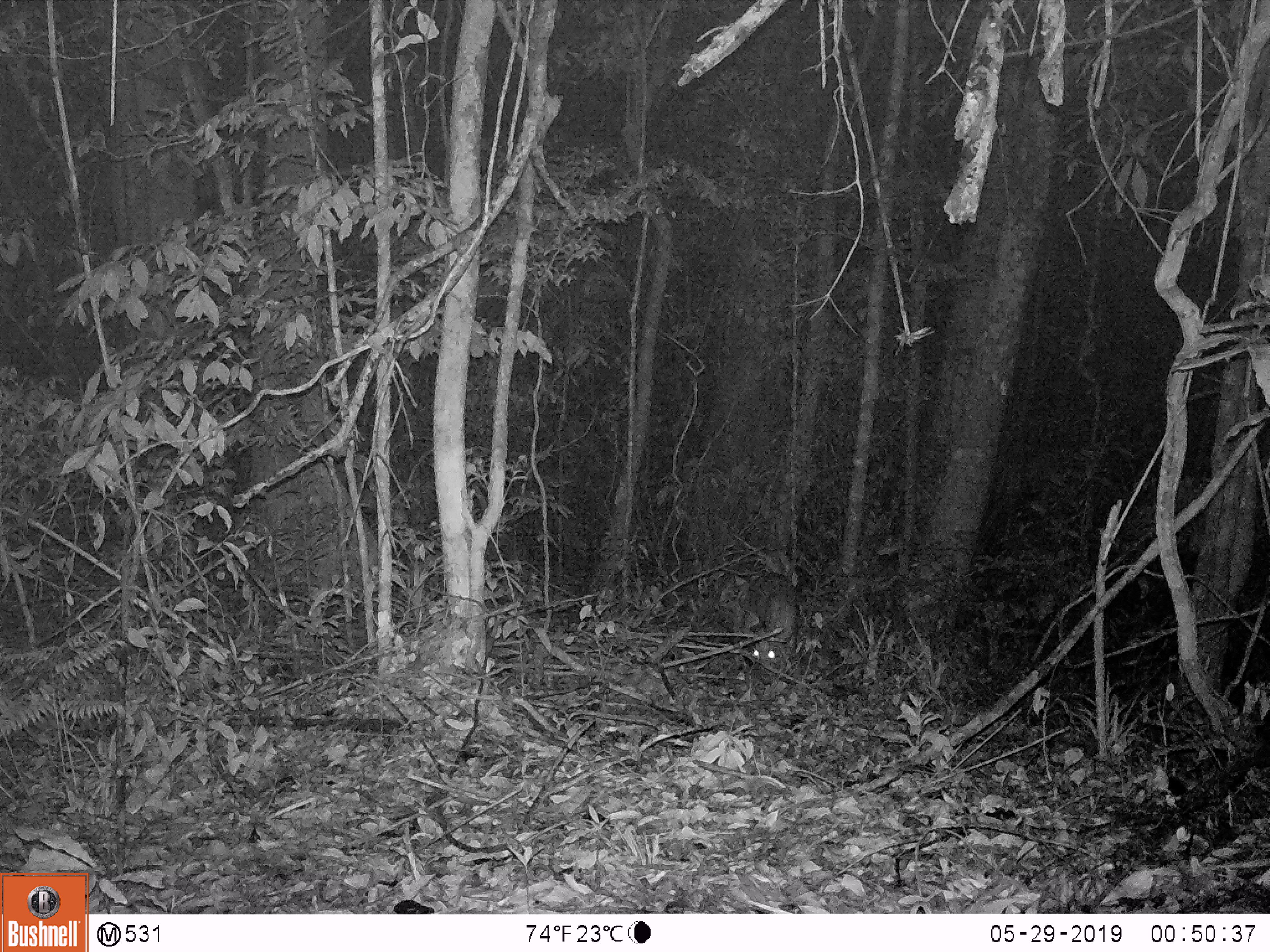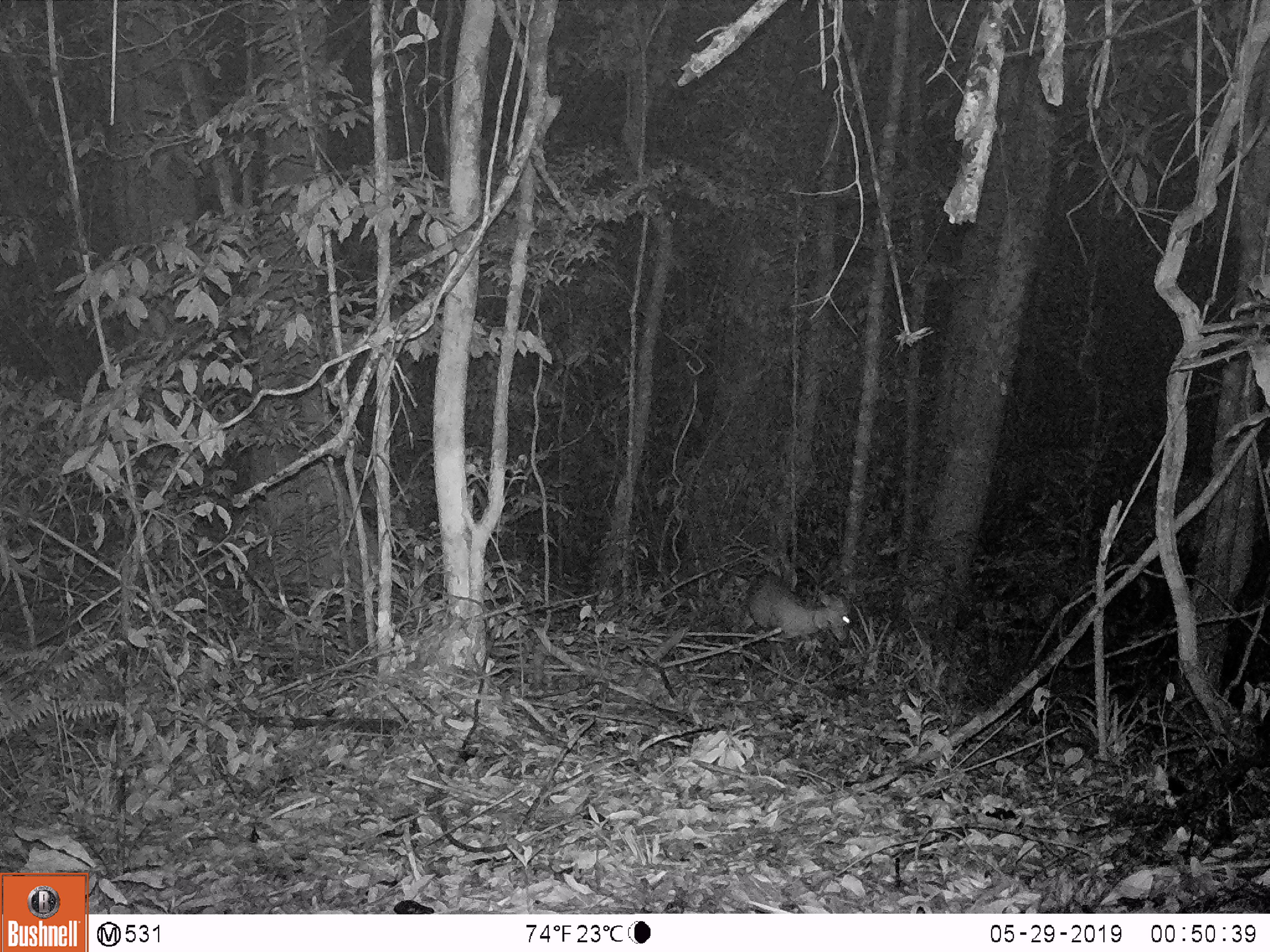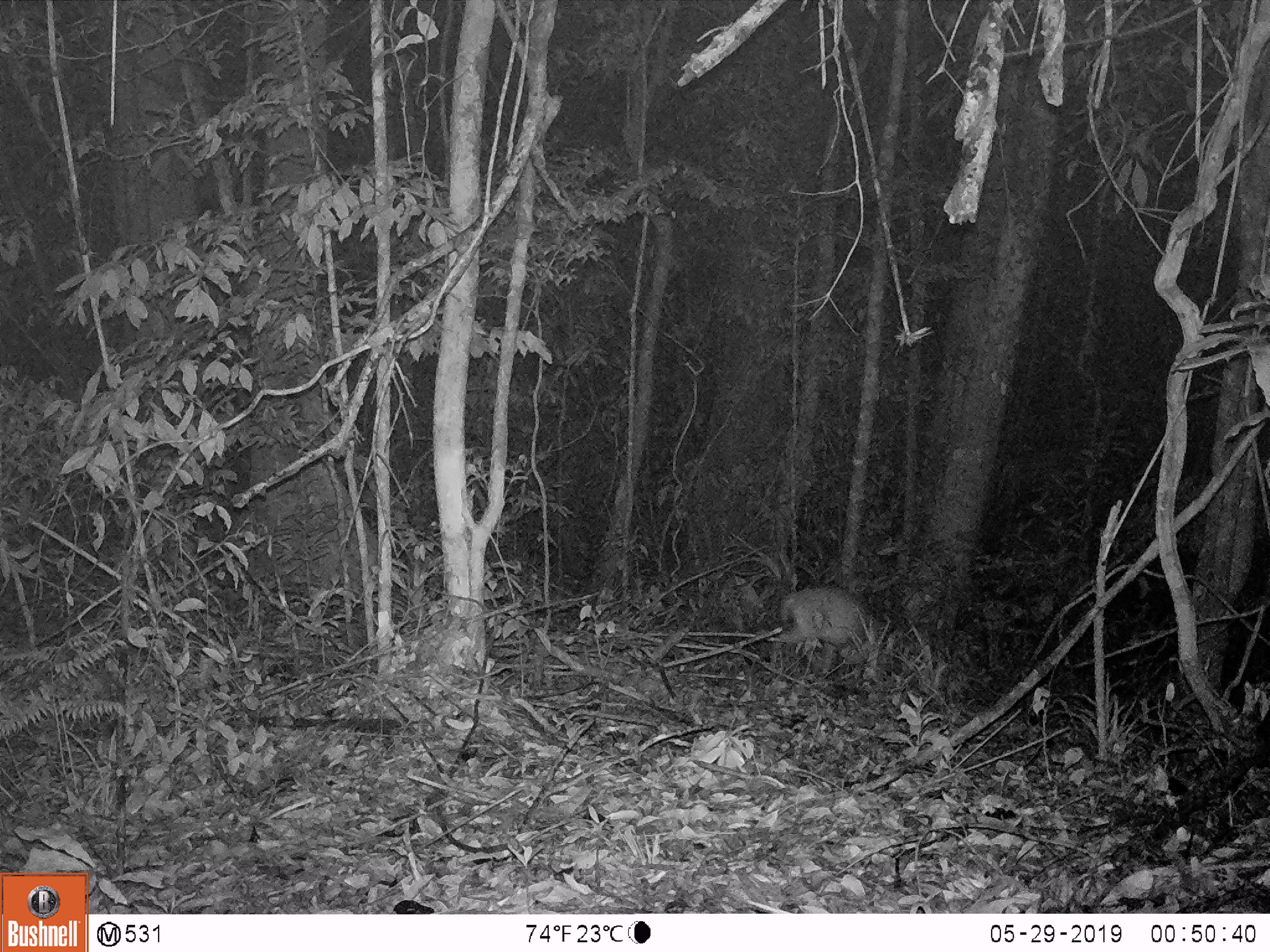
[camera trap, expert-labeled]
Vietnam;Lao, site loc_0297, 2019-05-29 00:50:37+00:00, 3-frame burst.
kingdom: Animalia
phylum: Chordata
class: Mammalia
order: Artiodactyla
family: Cervidae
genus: Muntiacus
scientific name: Muntiacus rooseveltorum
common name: roosevelt's muntjac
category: roosevelts muntjac group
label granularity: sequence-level